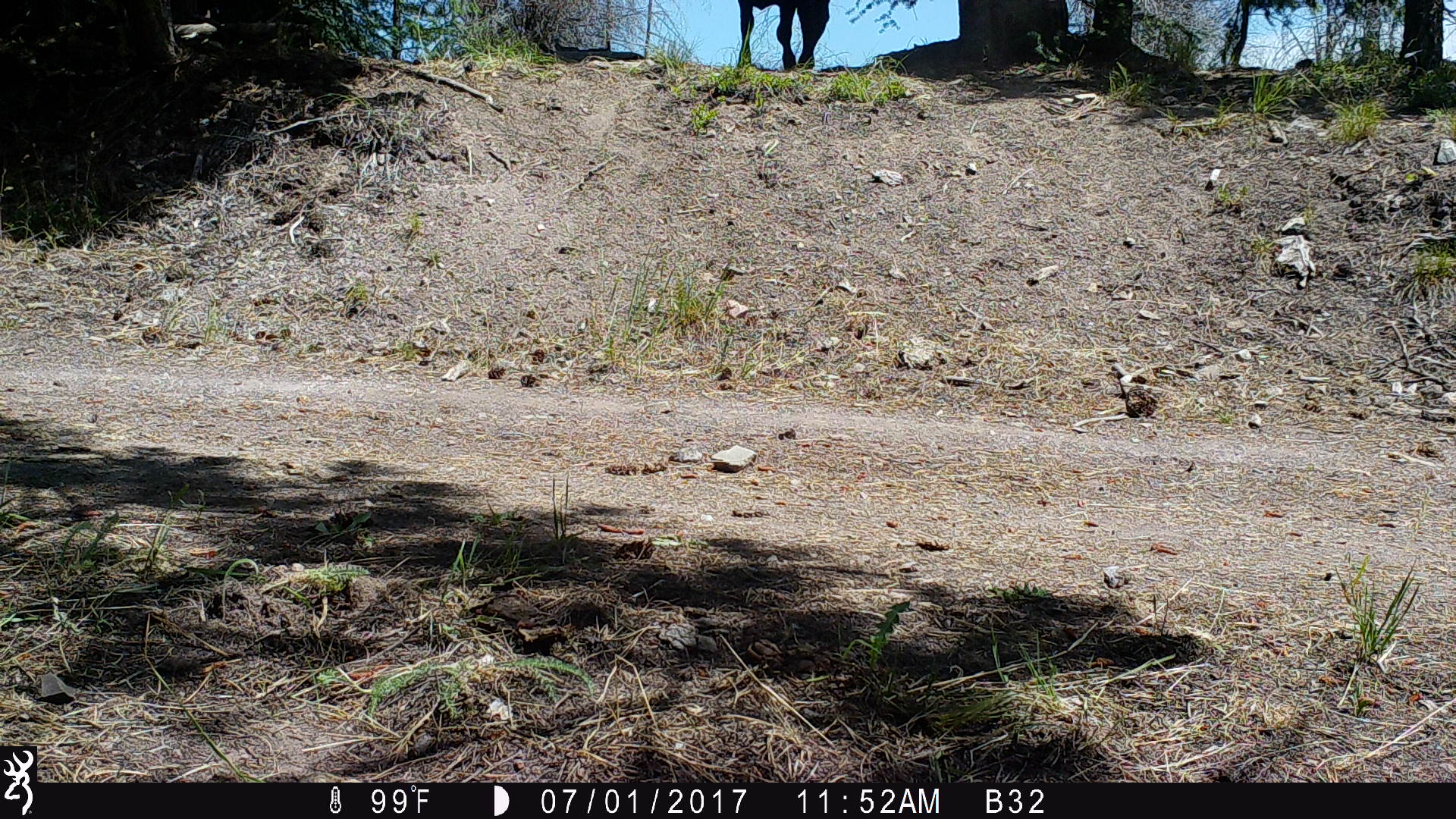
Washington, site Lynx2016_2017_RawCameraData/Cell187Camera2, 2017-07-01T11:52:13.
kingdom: Animalia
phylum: Chordata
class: Mammalia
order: Artiodactyla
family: Bovidae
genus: Bos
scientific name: Bos taurus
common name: domestic cattle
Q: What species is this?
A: Domestic cattle (Bos taurus).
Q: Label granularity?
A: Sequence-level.